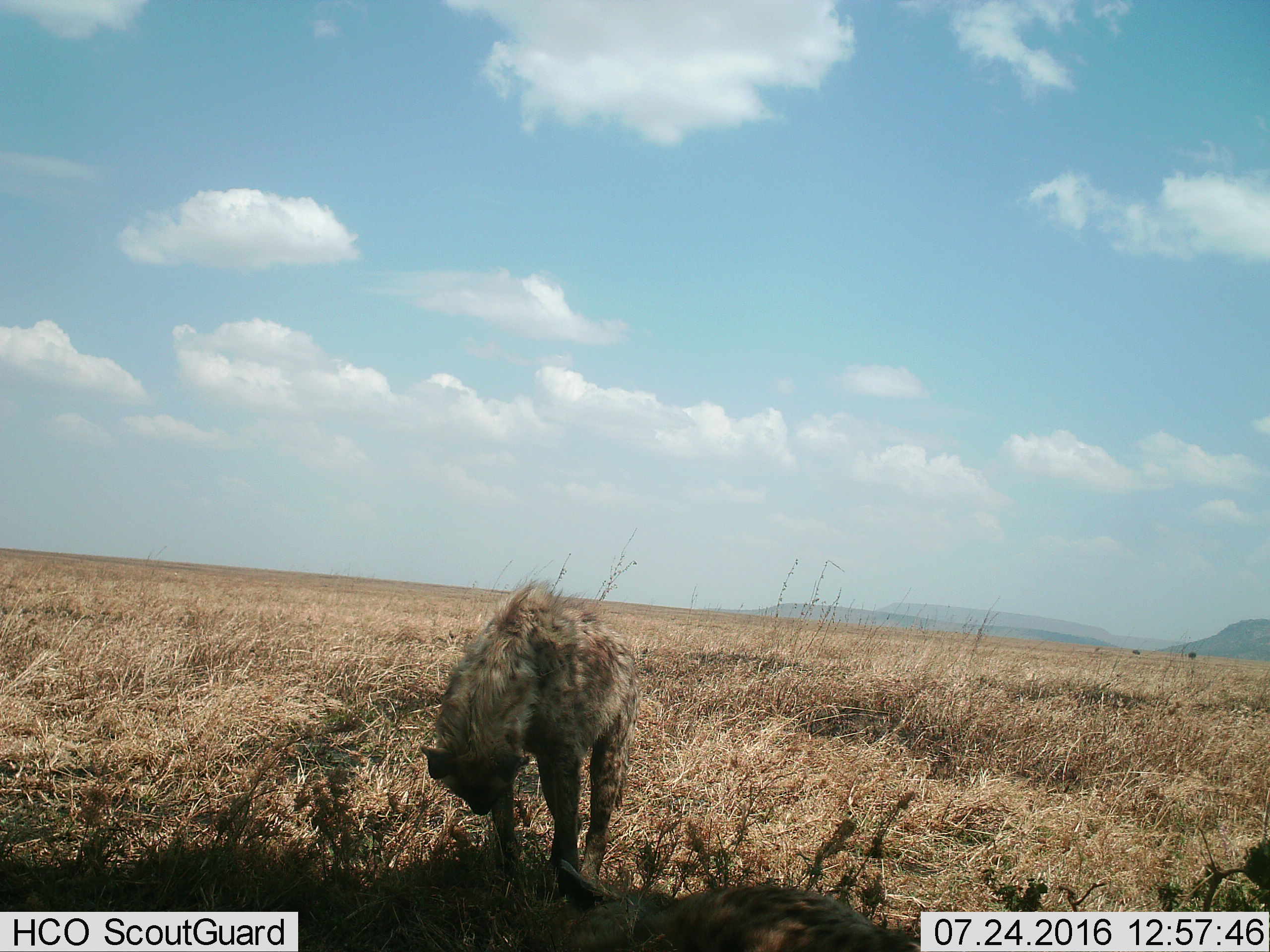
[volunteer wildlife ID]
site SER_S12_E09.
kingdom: Animalia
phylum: Chordata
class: Mammalia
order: Carnivora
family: Hyaenidae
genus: Crocuta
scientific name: Crocuta crocuta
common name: spotted hyena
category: hyenaspotted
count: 1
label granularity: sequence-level